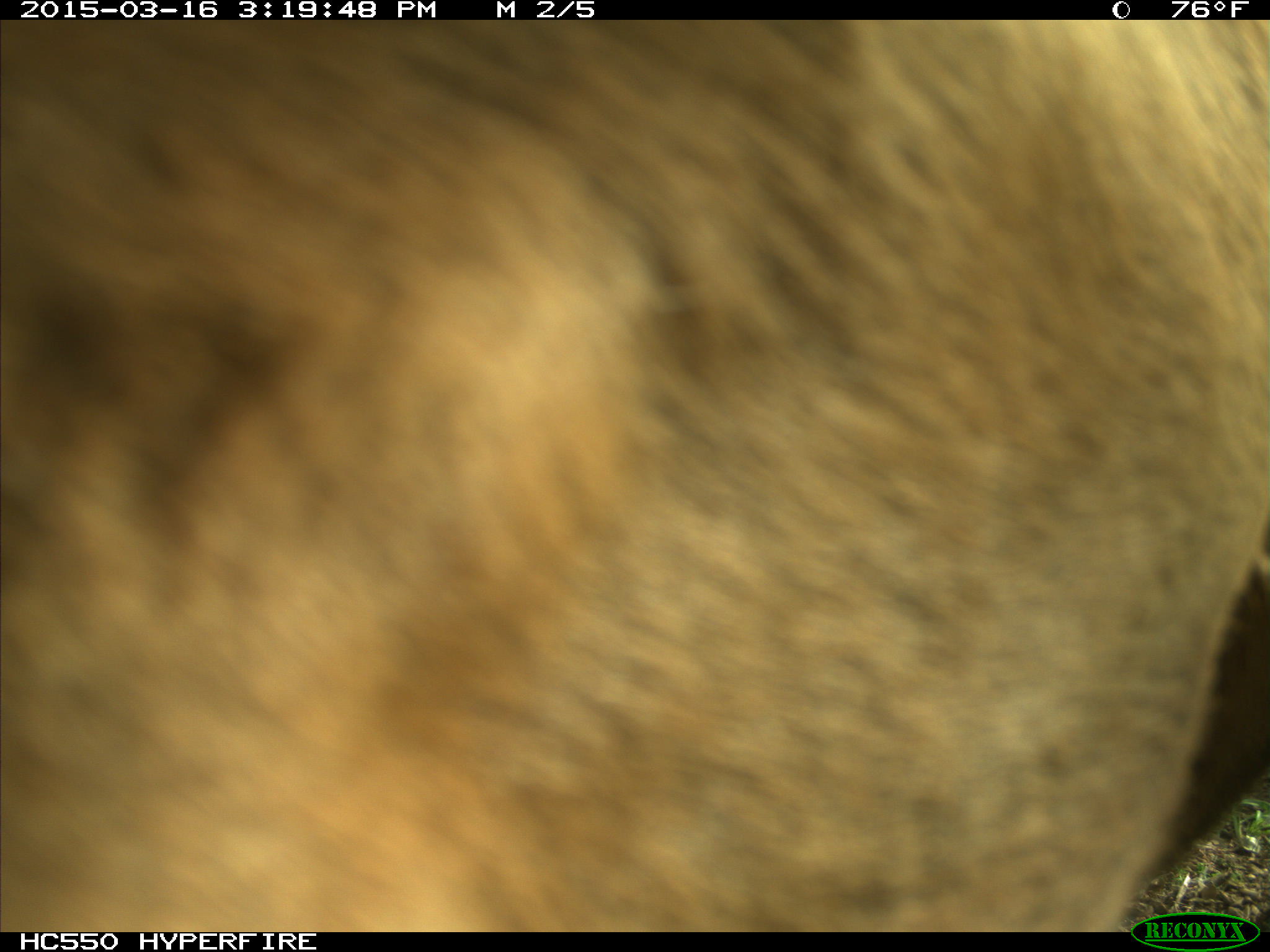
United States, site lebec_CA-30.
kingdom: Animalia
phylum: Chordata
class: Mammalia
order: Artiodactyla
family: Bovidae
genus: Bos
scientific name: Bos taurus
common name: domestic cow